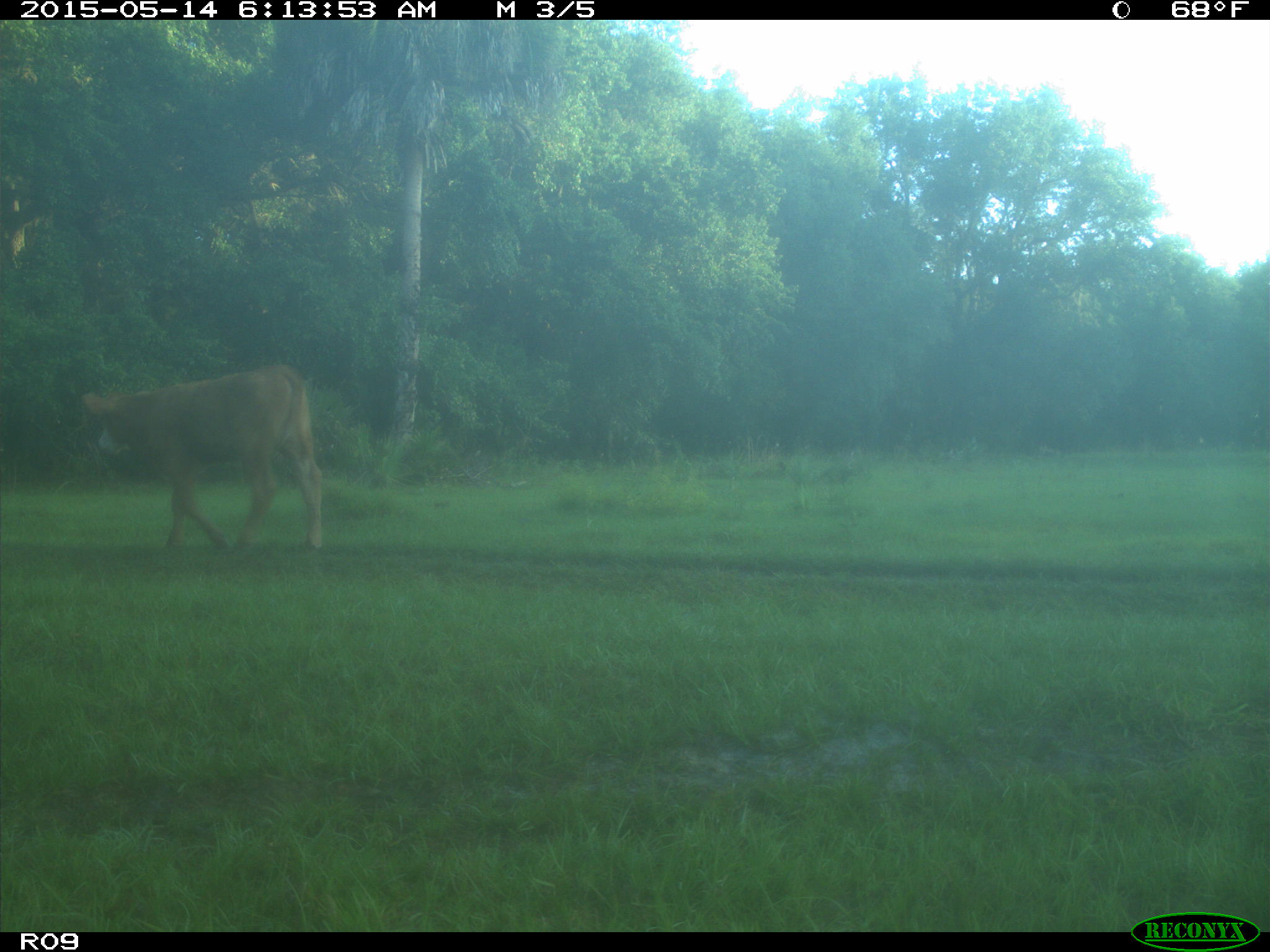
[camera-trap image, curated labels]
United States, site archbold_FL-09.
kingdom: Animalia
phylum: Chordata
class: Mammalia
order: Artiodactyla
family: Bovidae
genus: Bos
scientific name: Bos taurus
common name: domestic cow